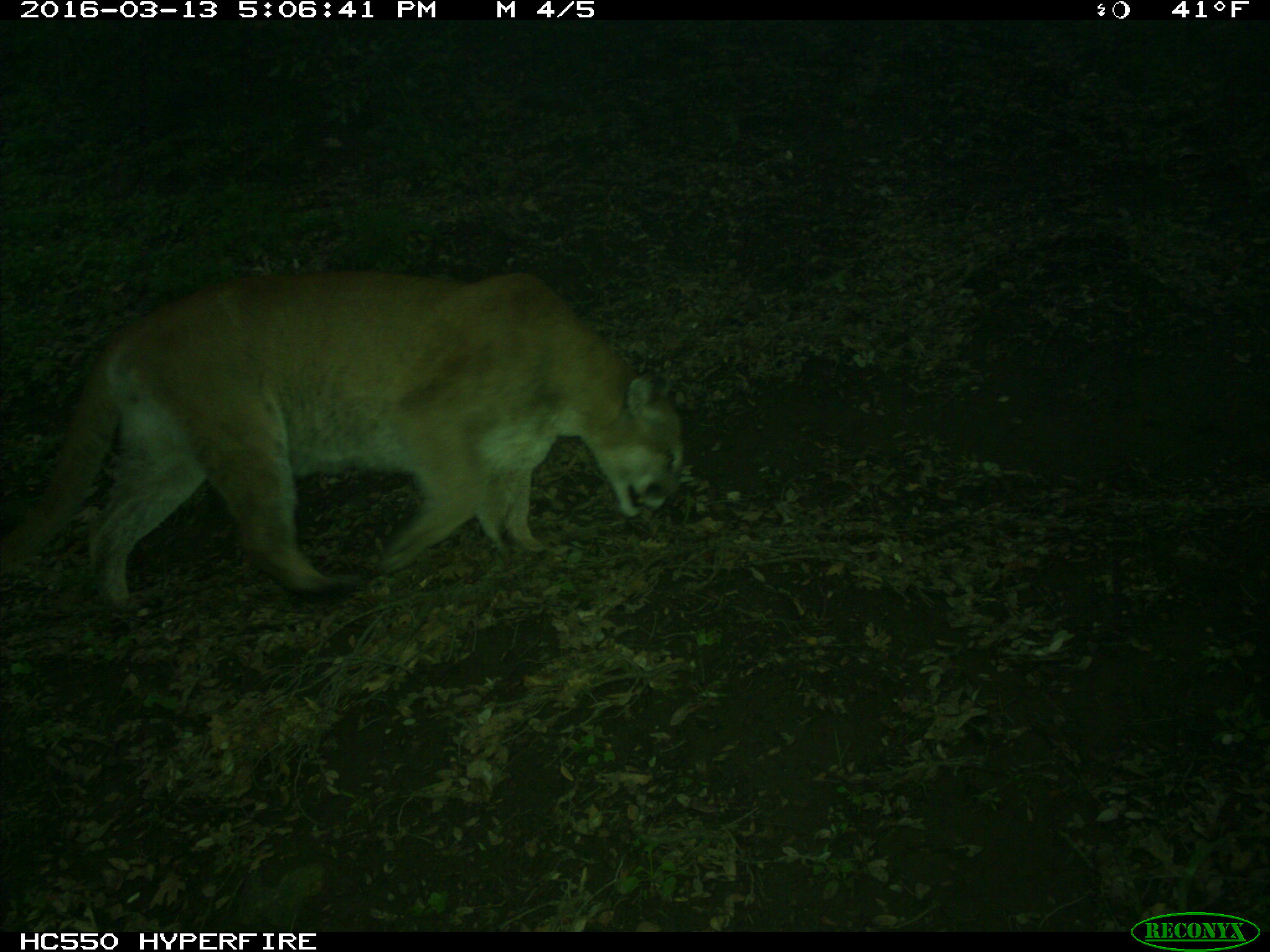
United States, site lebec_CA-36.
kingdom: Animalia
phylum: Chordata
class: Mammalia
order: Carnivora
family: Felidae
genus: Puma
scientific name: Puma concolor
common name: mountain lion